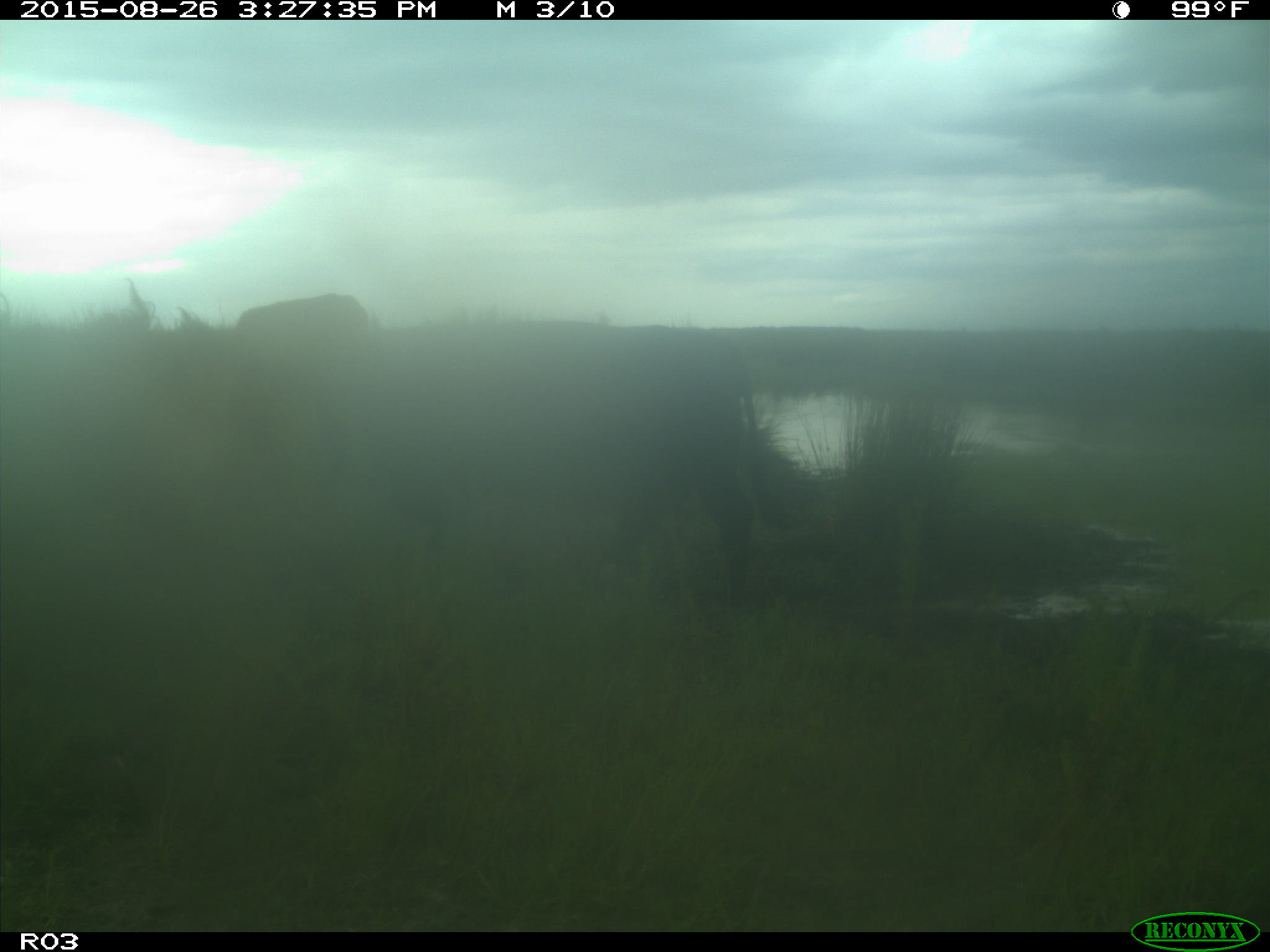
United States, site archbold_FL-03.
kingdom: Animalia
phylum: Chordata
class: Mammalia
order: Artiodactyla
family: Bovidae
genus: Bos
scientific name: Bos taurus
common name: domestic cow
Bos taurus (domestic cow).